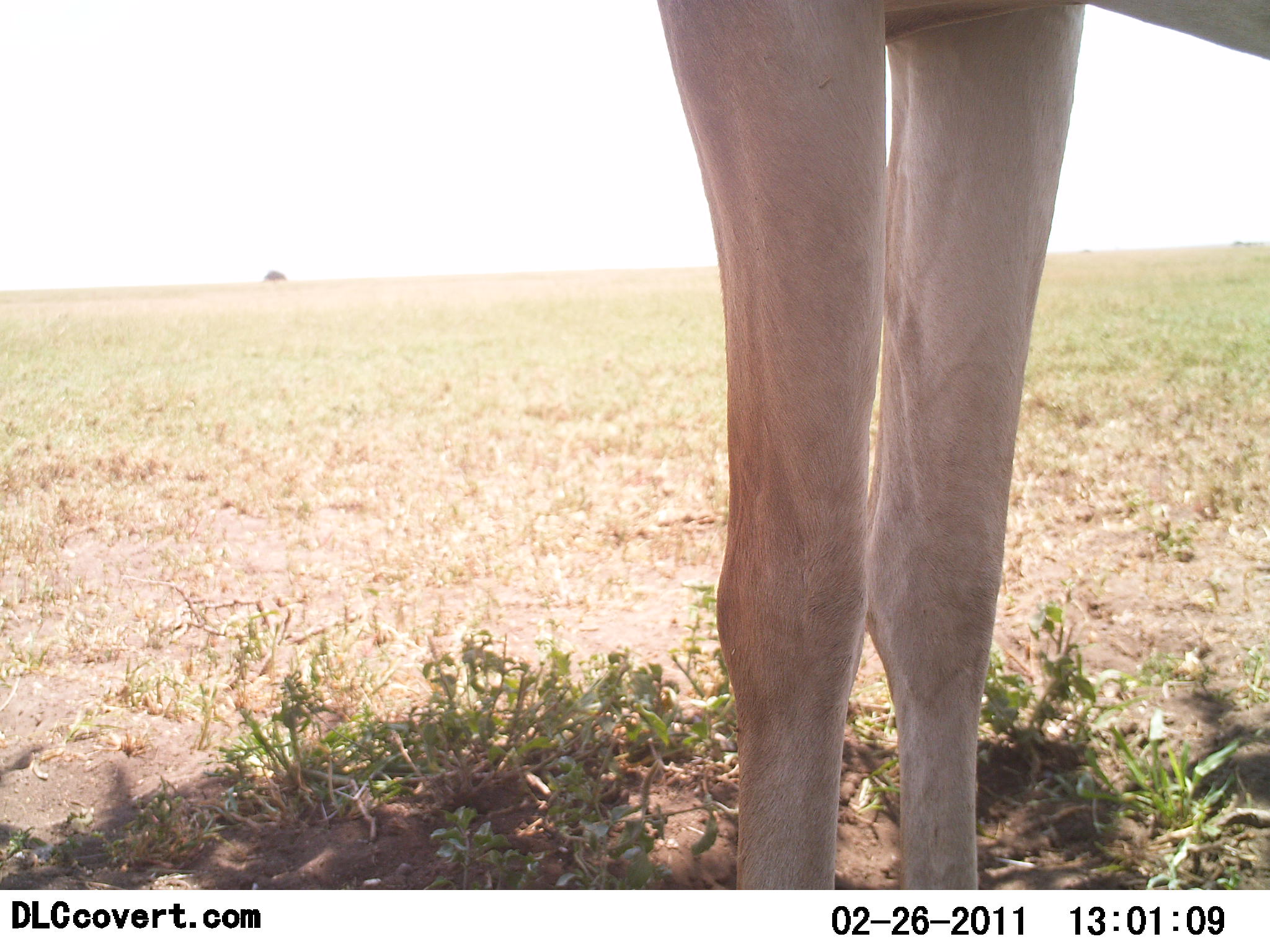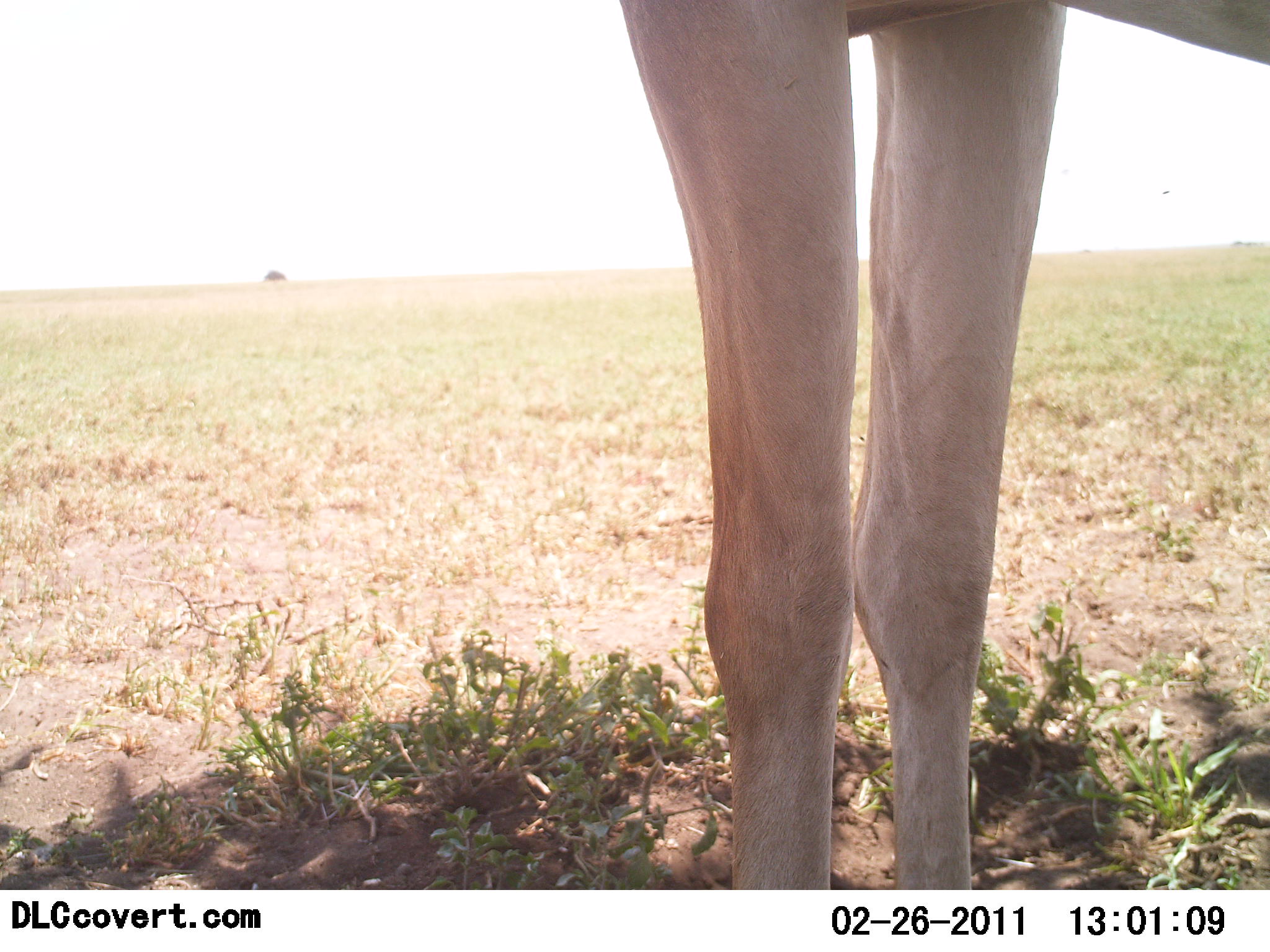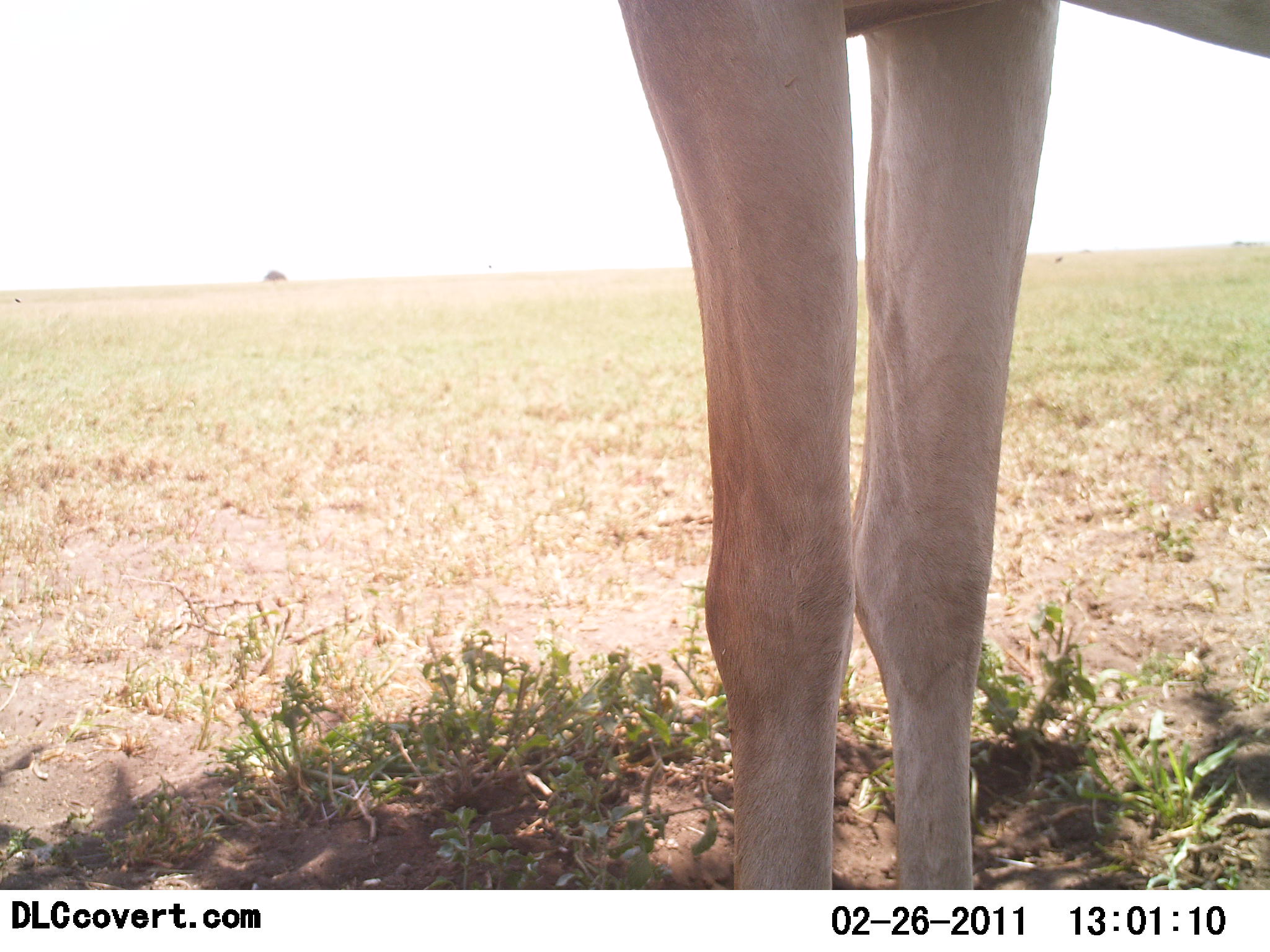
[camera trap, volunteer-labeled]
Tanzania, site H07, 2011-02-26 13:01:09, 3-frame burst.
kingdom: Animalia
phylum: Chordata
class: Mammalia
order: Artiodactyla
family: Bovidae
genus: Alcelaphus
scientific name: Alcelaphus buselaphus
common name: hartebeest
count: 1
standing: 100%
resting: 0%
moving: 0%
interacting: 0%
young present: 0%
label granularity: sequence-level